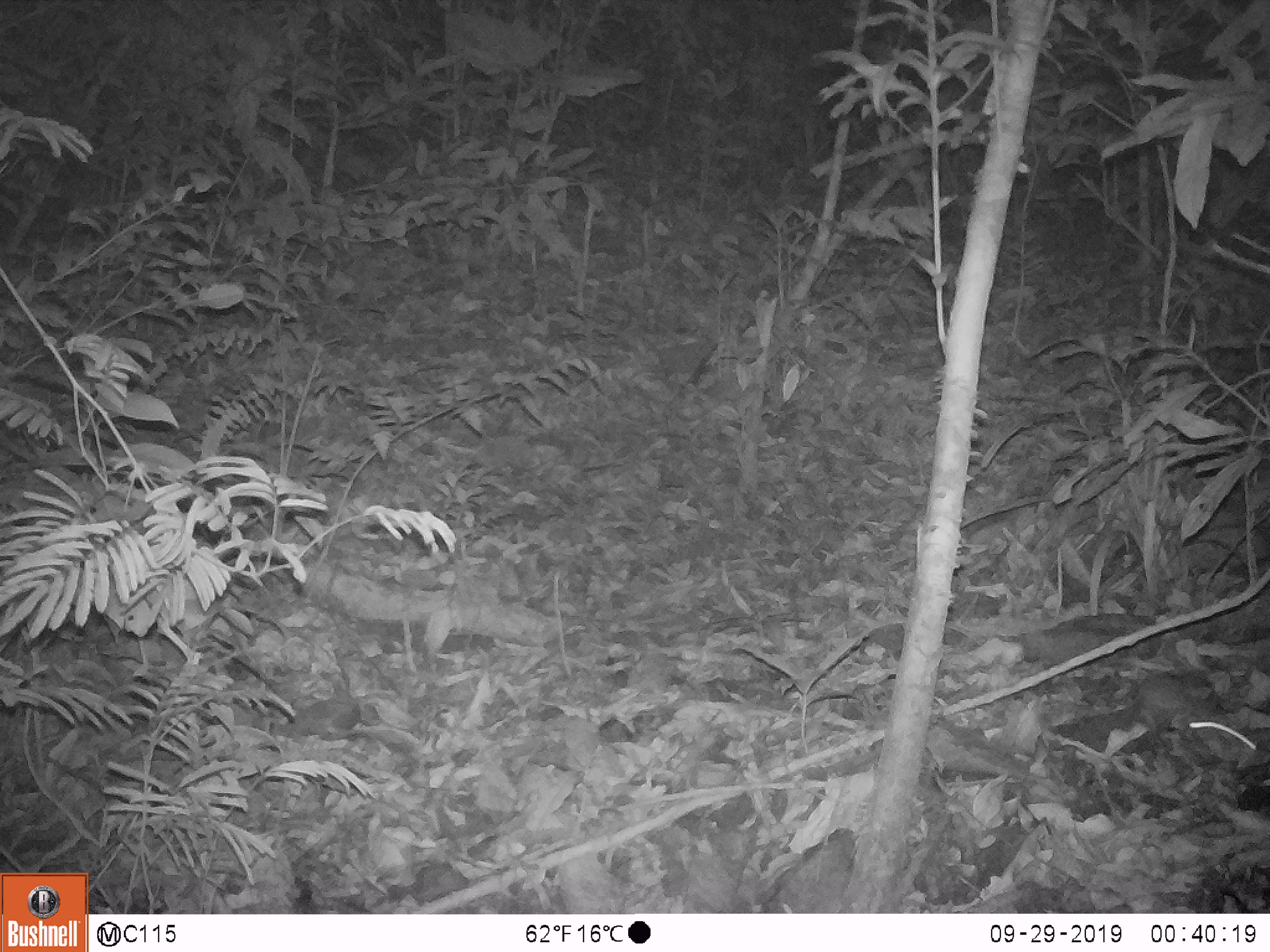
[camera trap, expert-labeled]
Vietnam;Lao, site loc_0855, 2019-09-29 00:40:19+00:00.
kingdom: Animalia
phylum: Chordata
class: Mammalia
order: Rodentia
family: Muridae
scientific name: Muridae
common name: old-world mice and rats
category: unidentified murid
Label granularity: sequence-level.